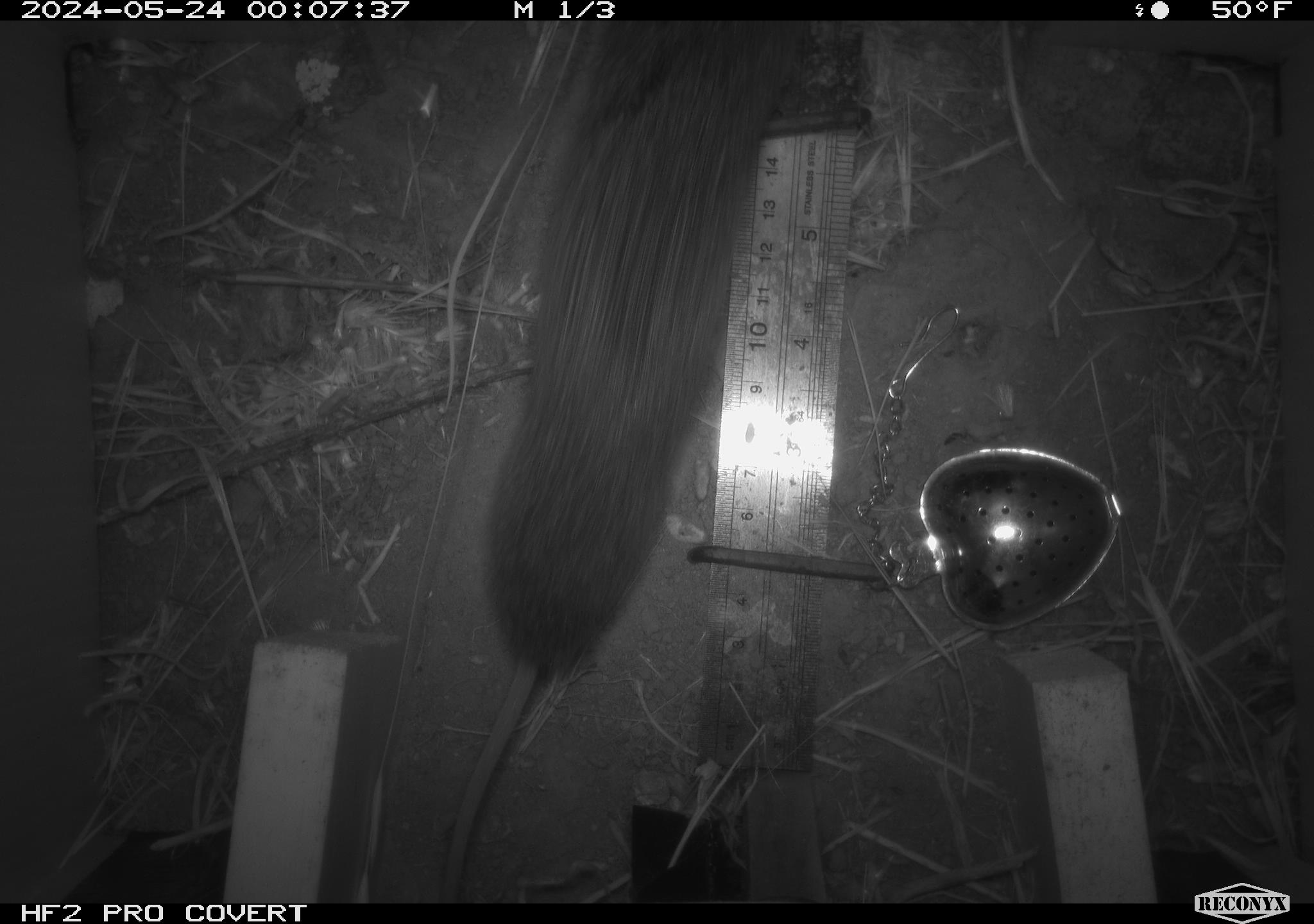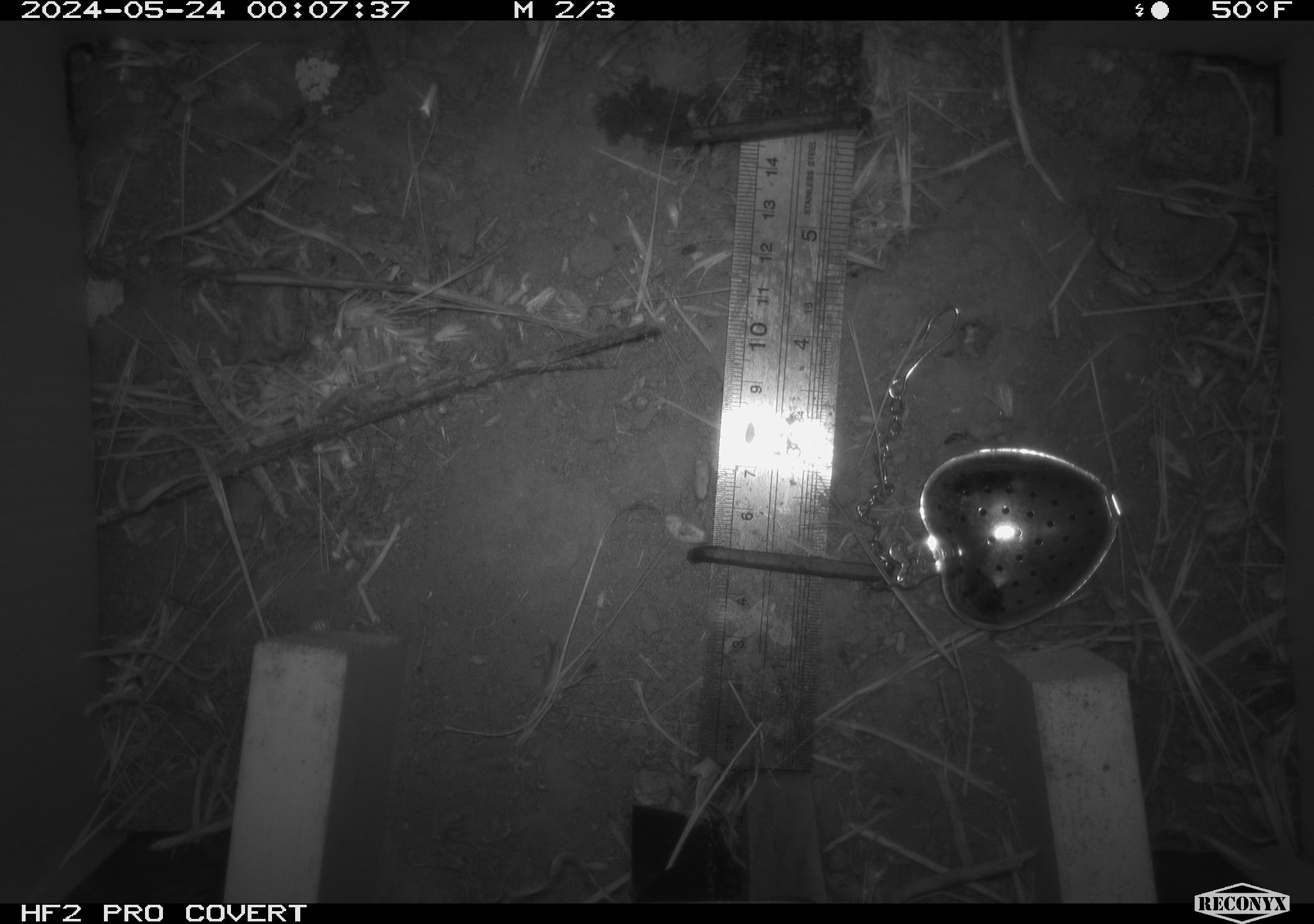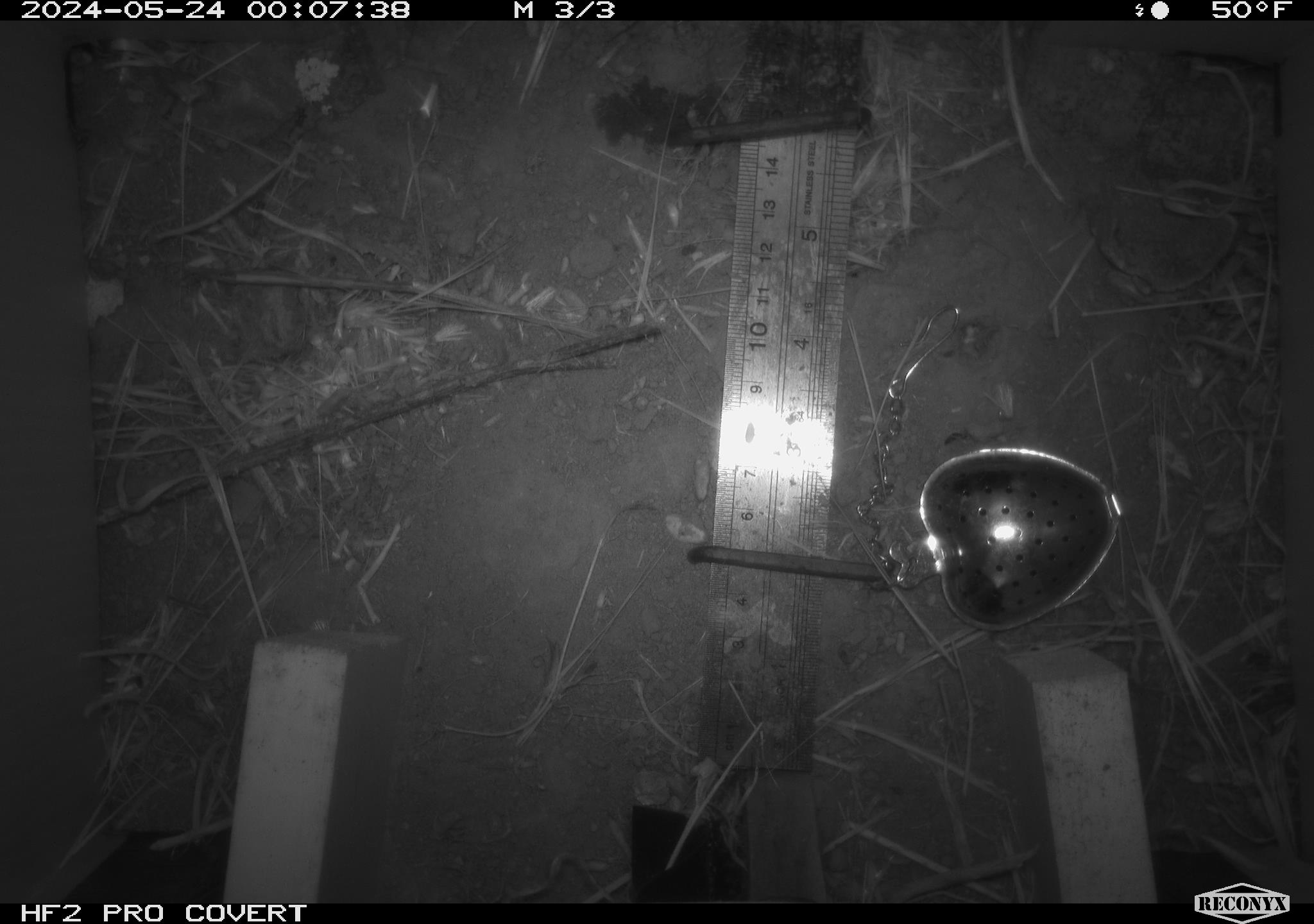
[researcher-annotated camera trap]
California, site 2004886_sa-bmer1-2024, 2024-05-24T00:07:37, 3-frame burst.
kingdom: Animalia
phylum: Chordata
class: Mammalia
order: Rodentia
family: Cricetidae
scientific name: Arvicolinae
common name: voles, lemmings, and muskrats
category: arvicolinae subfamily